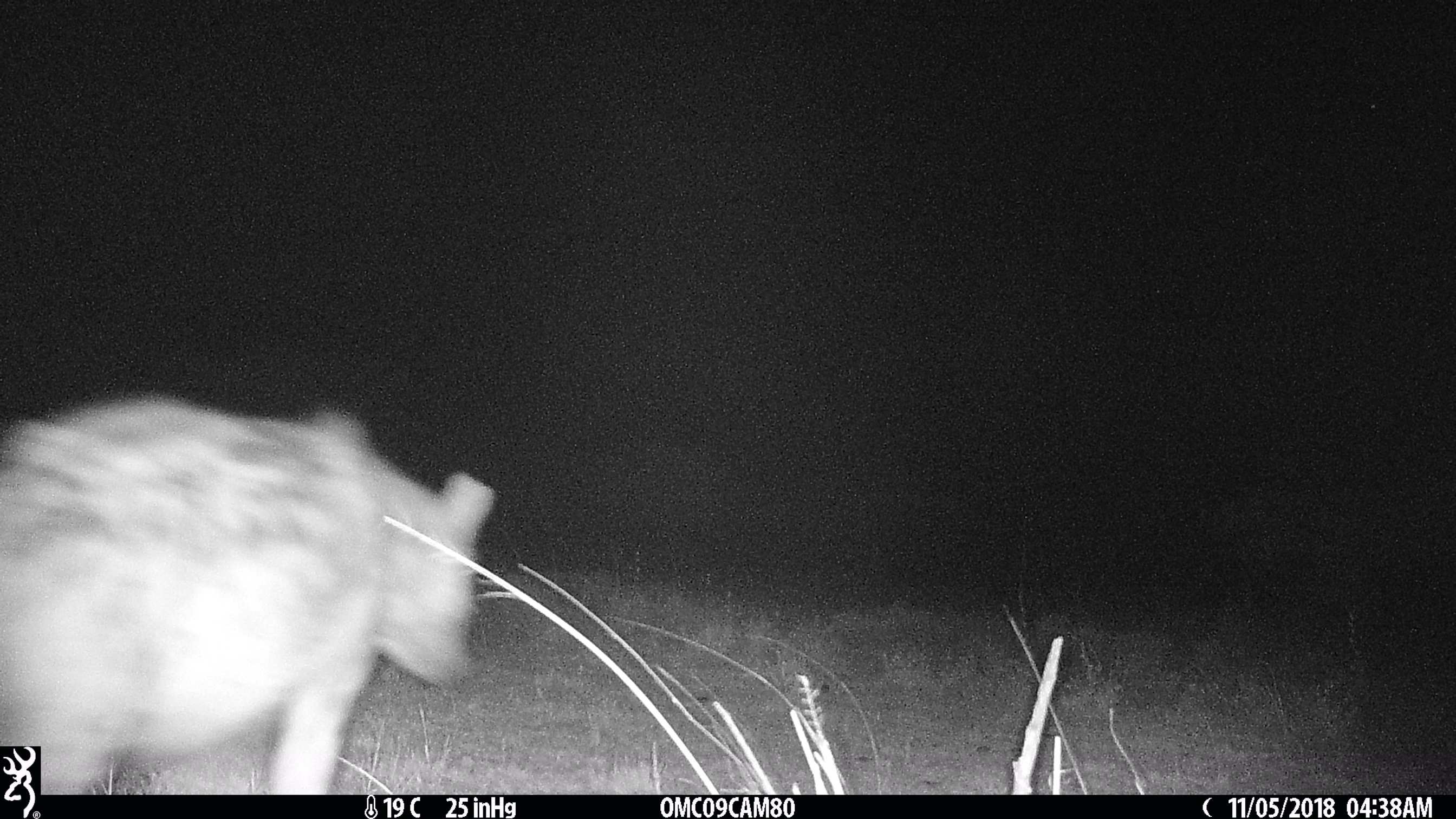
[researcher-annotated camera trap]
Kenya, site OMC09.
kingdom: Animalia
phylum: Chordata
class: Mammalia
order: Carnivora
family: Hyaenidae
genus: Crocuta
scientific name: Crocuta crocuta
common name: spotted hyena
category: hyena spotted